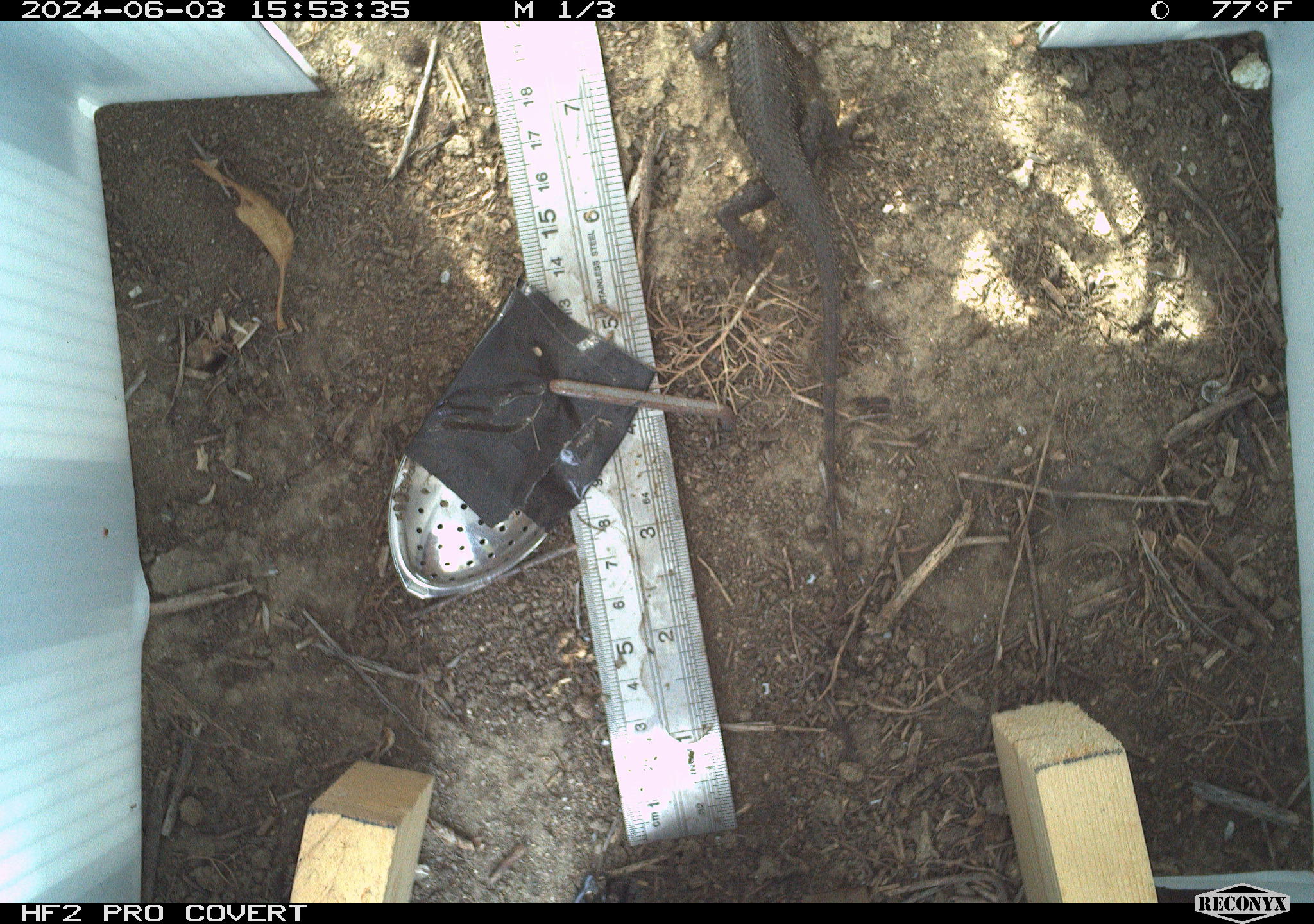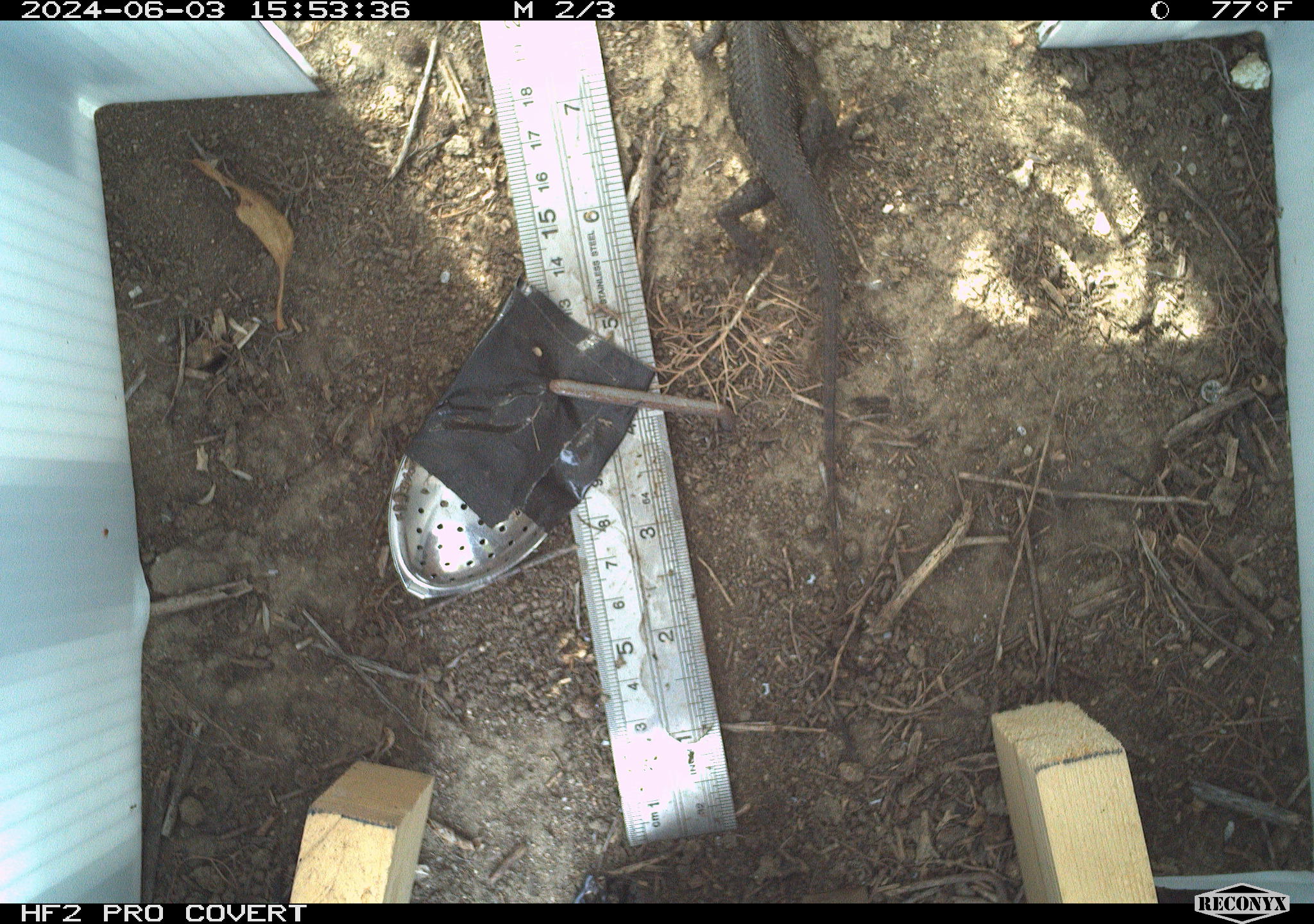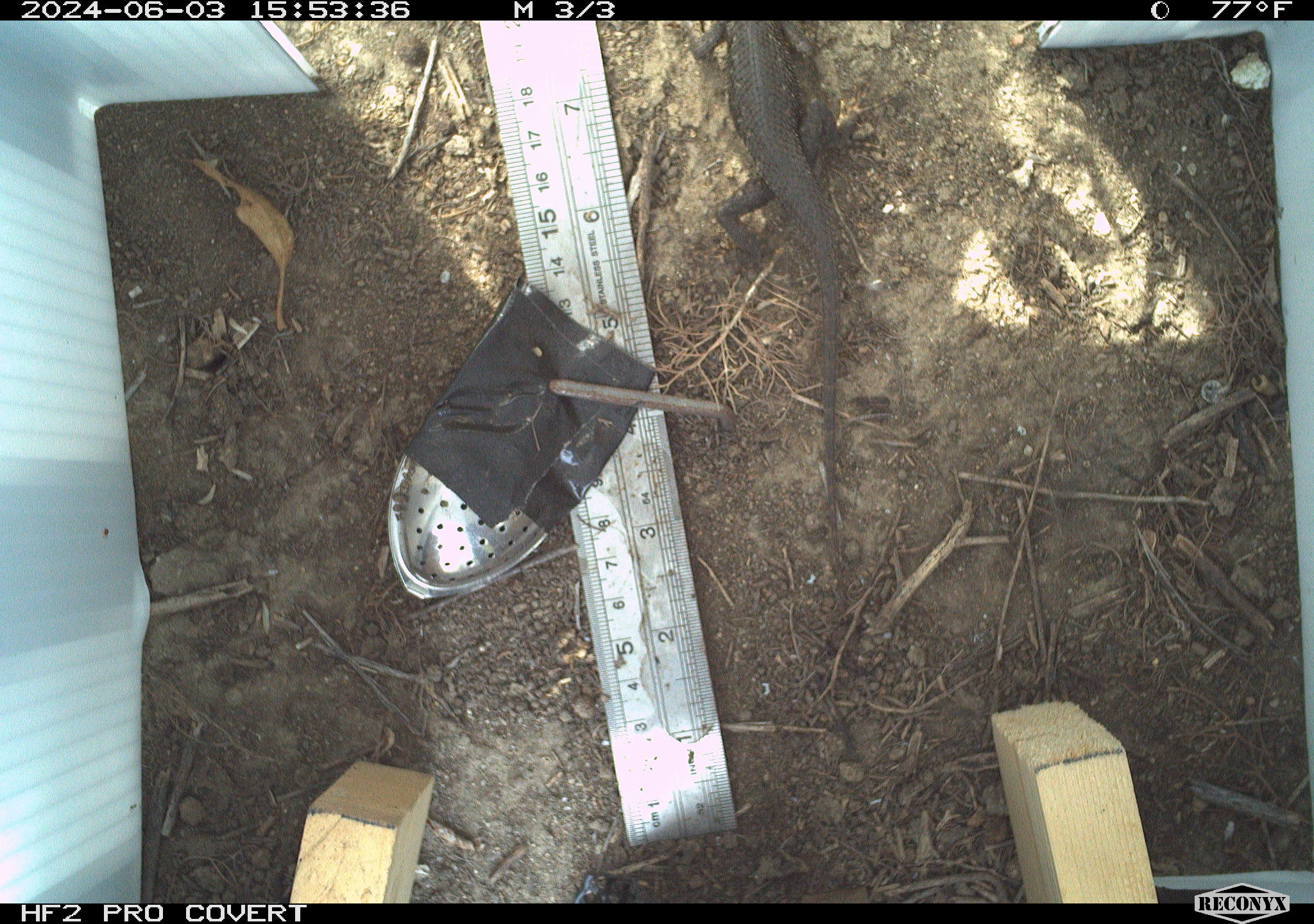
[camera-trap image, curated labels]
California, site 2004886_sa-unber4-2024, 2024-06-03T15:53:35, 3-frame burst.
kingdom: Animalia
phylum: Chordata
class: Reptilia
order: Squamata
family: Phrynosomatidae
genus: Sceloporus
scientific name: Sceloporus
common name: spiny lizards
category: sceloporus species